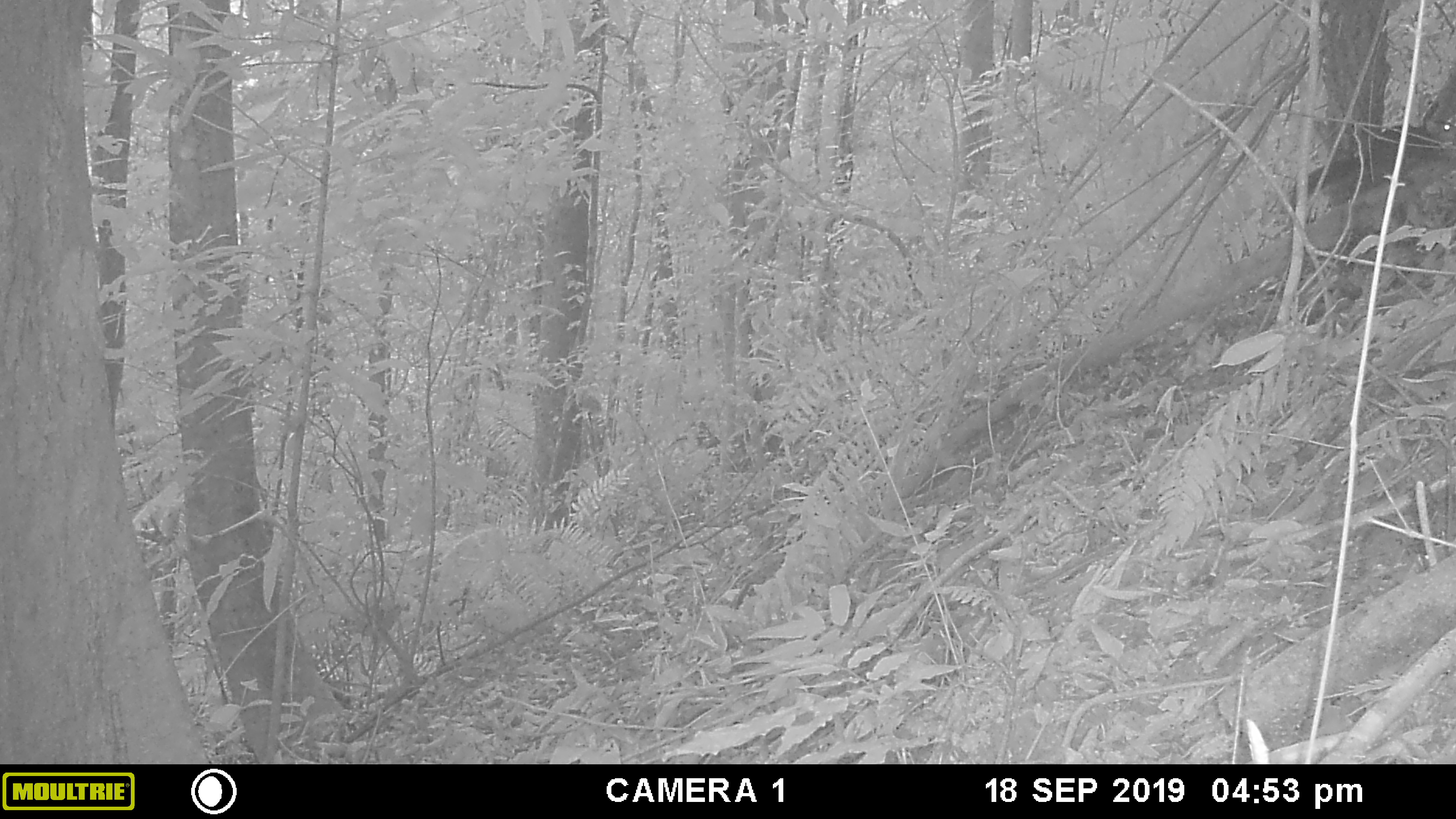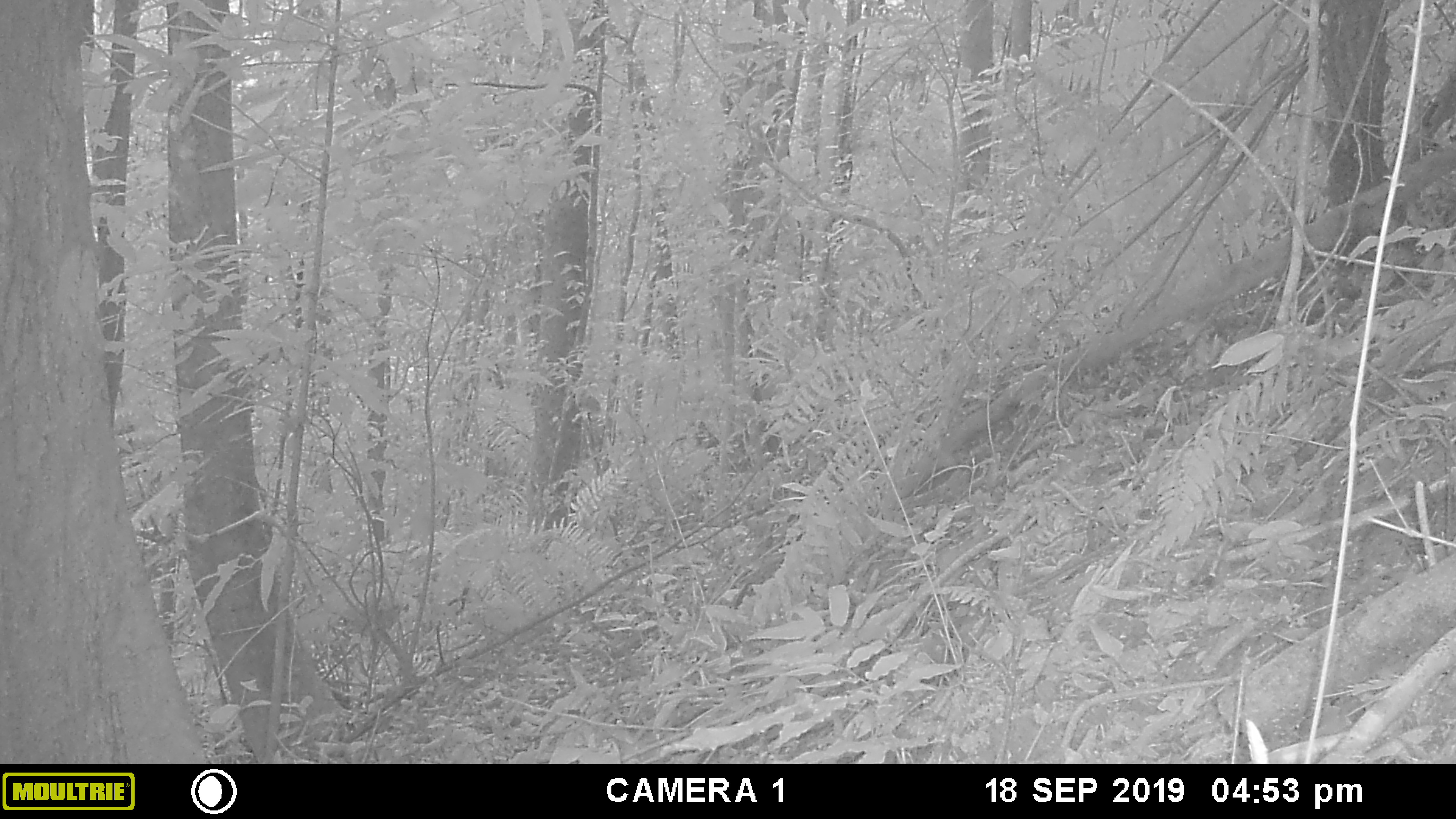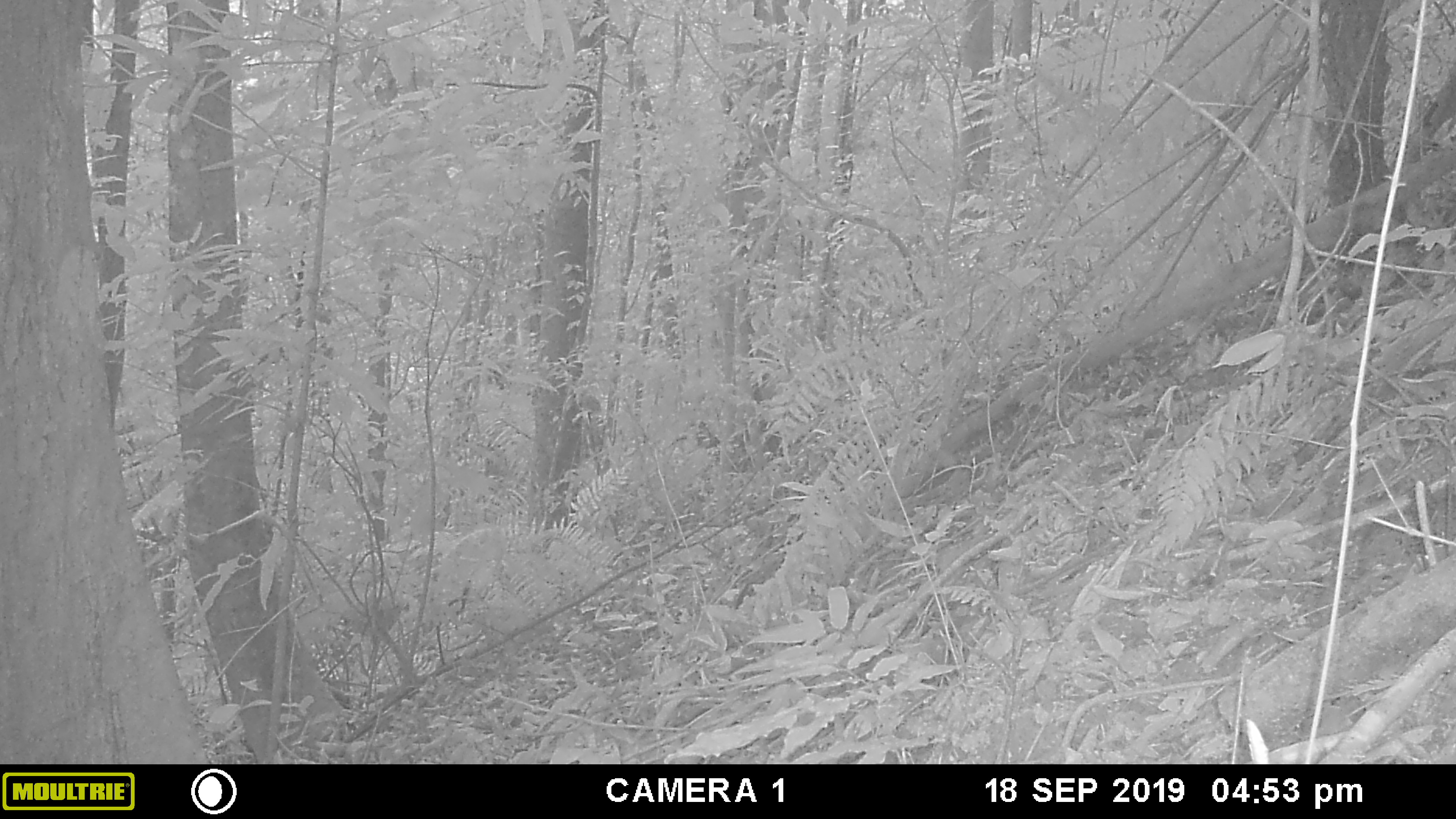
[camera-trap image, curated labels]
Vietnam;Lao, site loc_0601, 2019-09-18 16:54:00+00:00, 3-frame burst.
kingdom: Animalia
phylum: Chordata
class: Mammalia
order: Rodentia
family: Sciuridae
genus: Dremomys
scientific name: Dremomys rufigenis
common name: red-cheeked squirrel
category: red cheeked squirrel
Red cheeked squirrel (red-cheeked squirrel) (Dremomys rufigenis). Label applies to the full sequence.